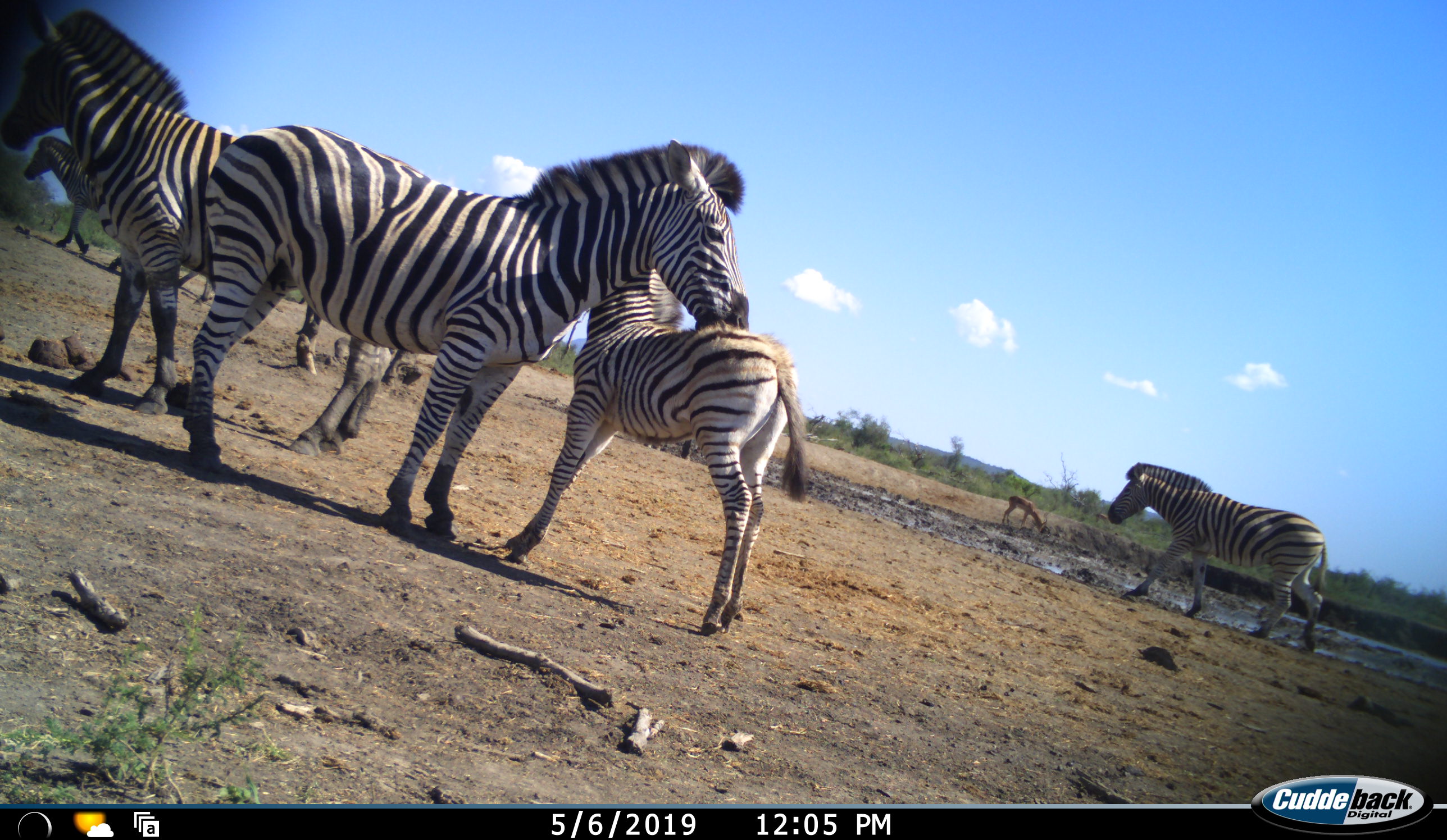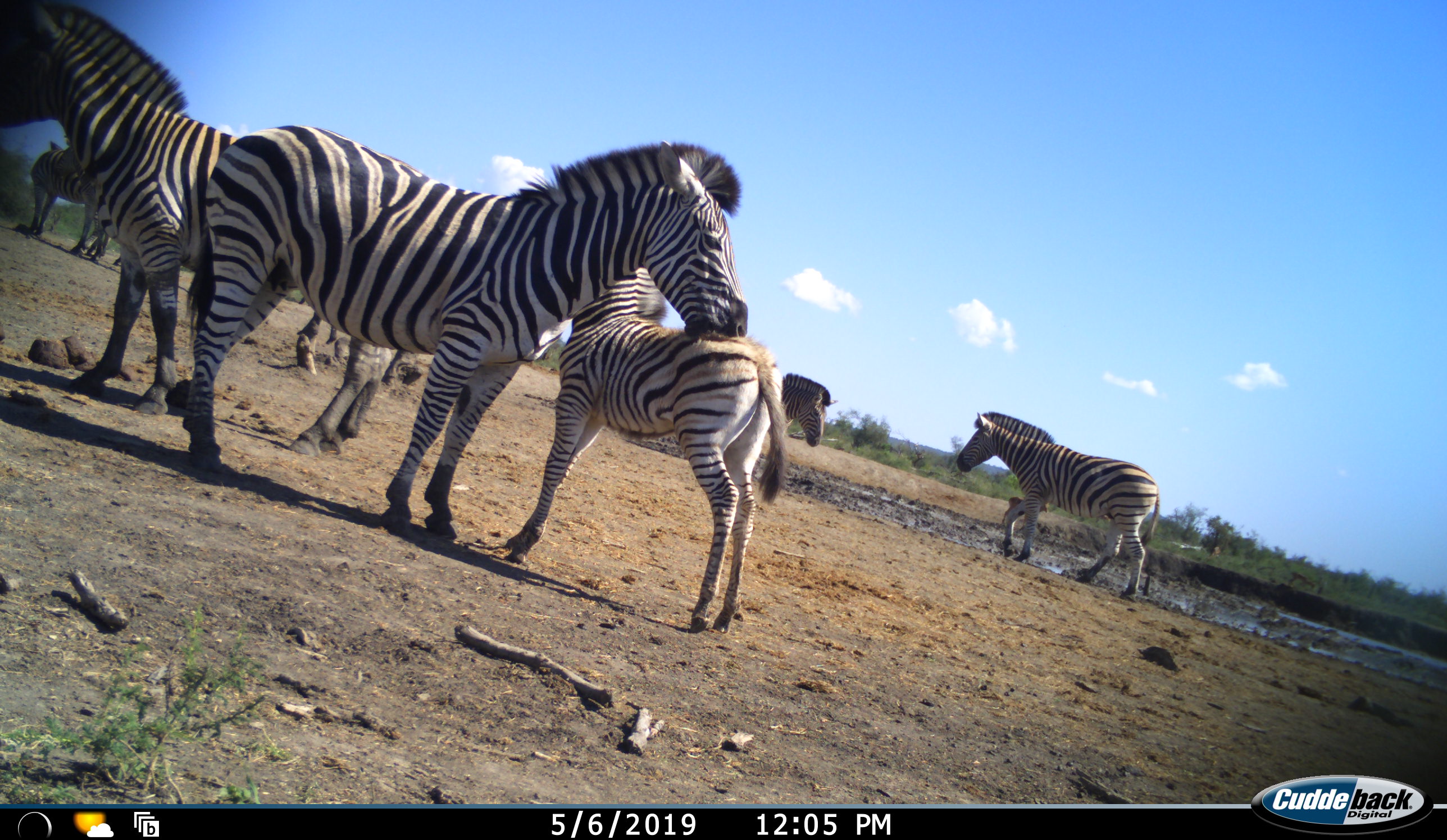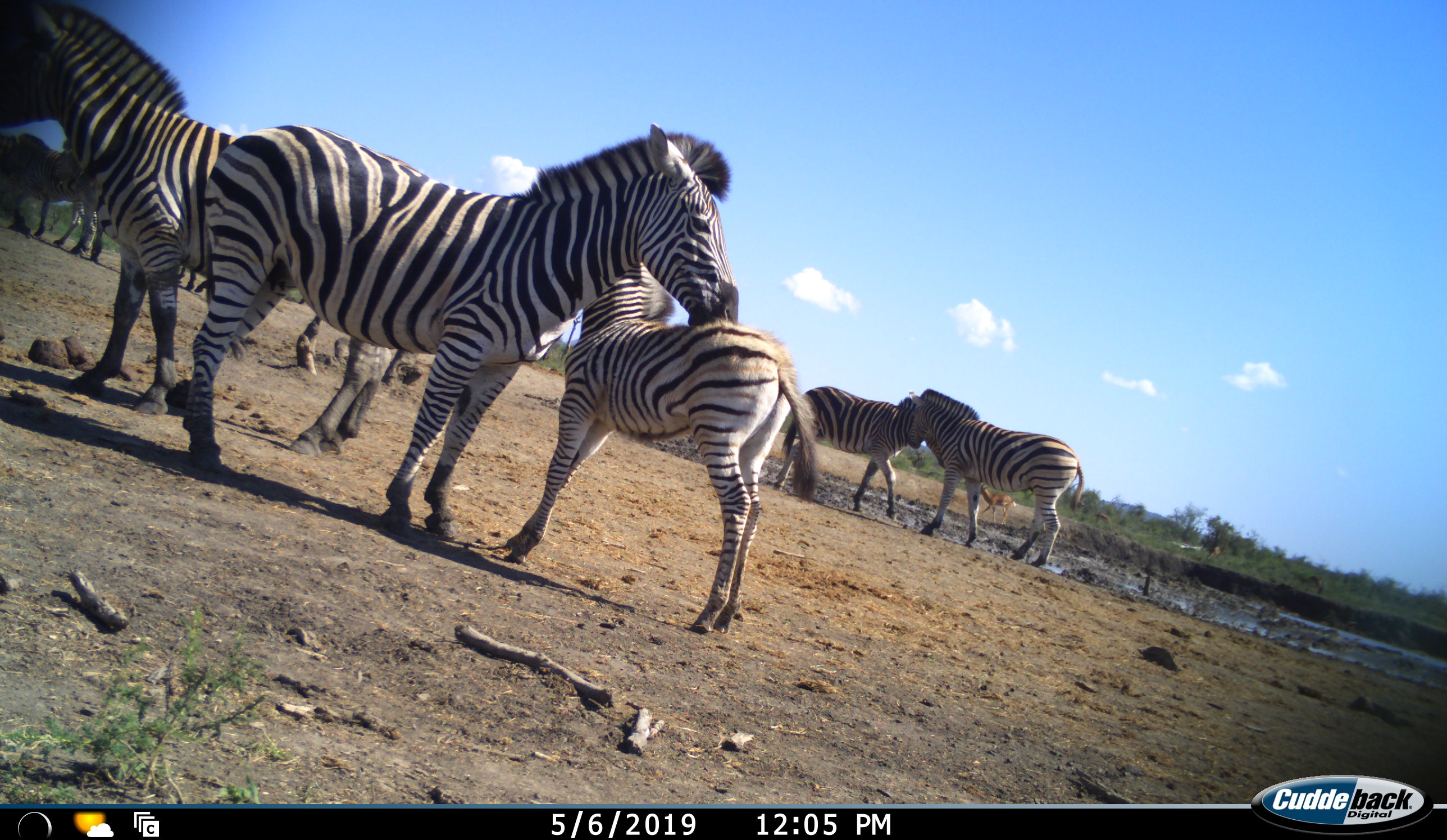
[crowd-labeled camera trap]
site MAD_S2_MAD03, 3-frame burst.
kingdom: Animalia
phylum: Chordata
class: Mammalia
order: Perissodactyla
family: Equidae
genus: Equus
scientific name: Equus quagga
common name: plains zebra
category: zebraplains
Zebraplains (plains zebra) (Equus quagga), count 6. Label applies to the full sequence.